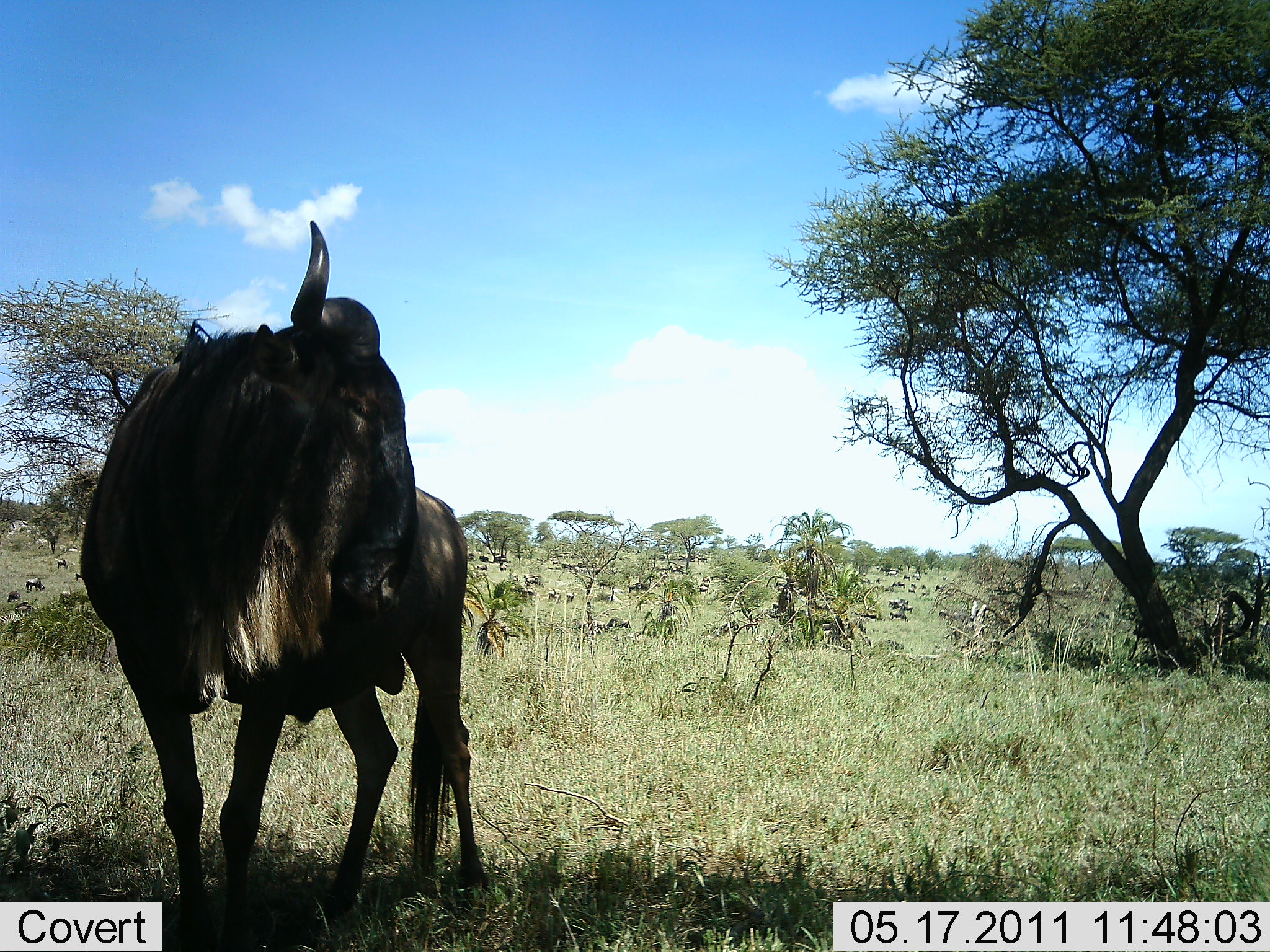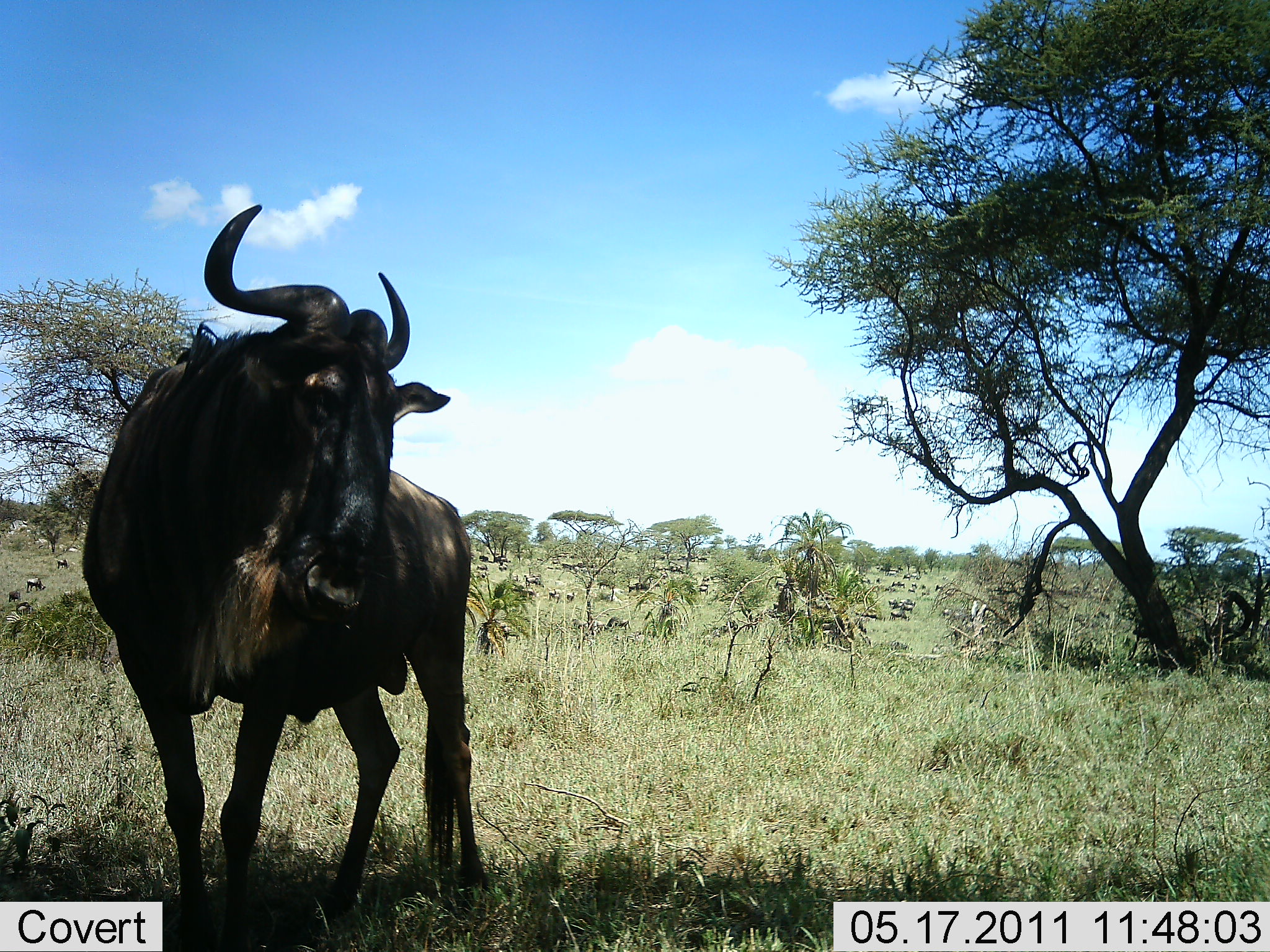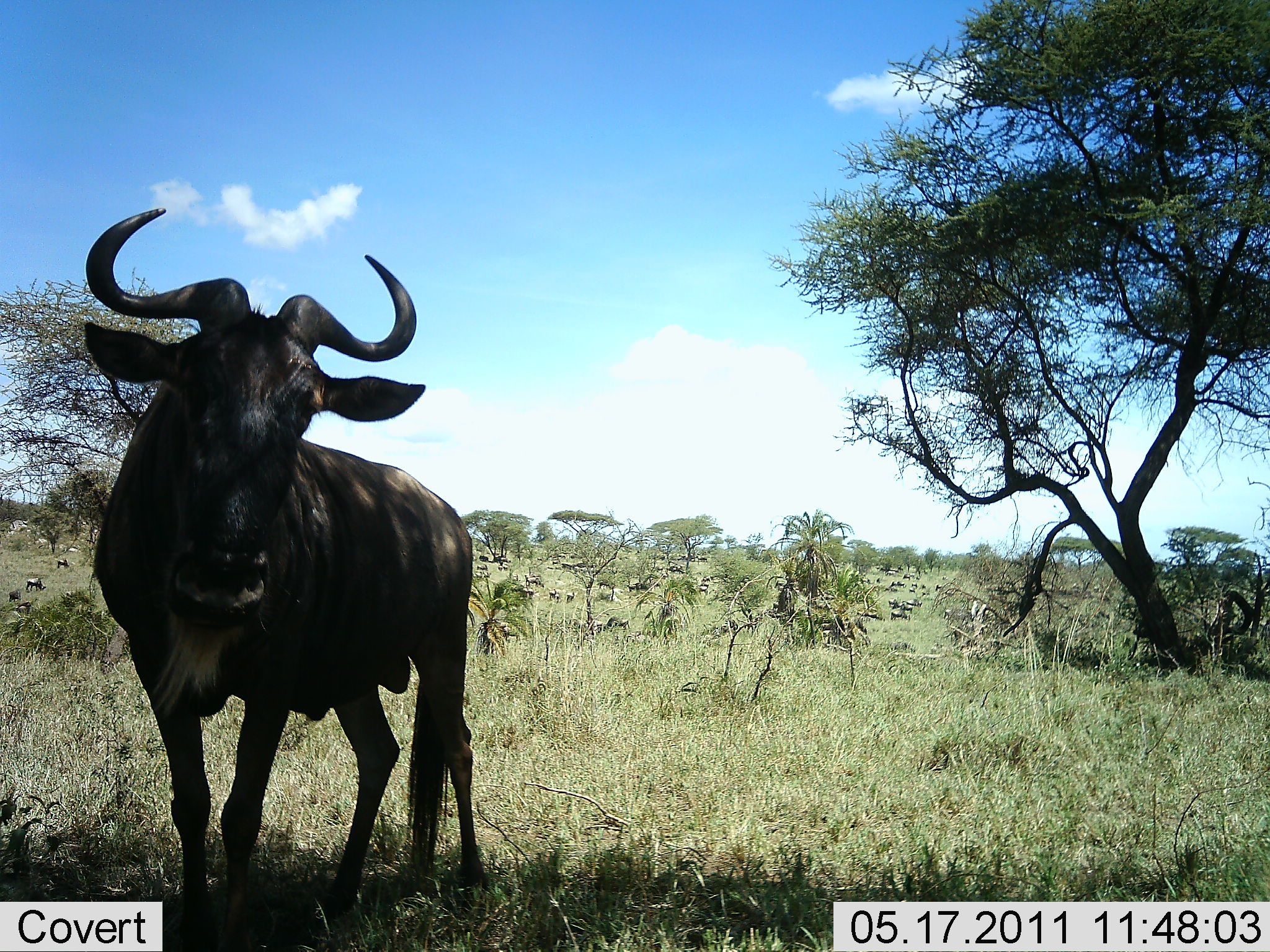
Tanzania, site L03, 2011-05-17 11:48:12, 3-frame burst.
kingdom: Animalia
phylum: Chordata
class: Mammalia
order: Artiodactyla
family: Bovidae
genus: Connochaetes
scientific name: Connochaetes taurinus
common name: blue wildebeest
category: wildebeest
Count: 1.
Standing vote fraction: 90%.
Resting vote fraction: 10%.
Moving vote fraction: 20%.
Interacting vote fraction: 0%.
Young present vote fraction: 0%.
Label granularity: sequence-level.